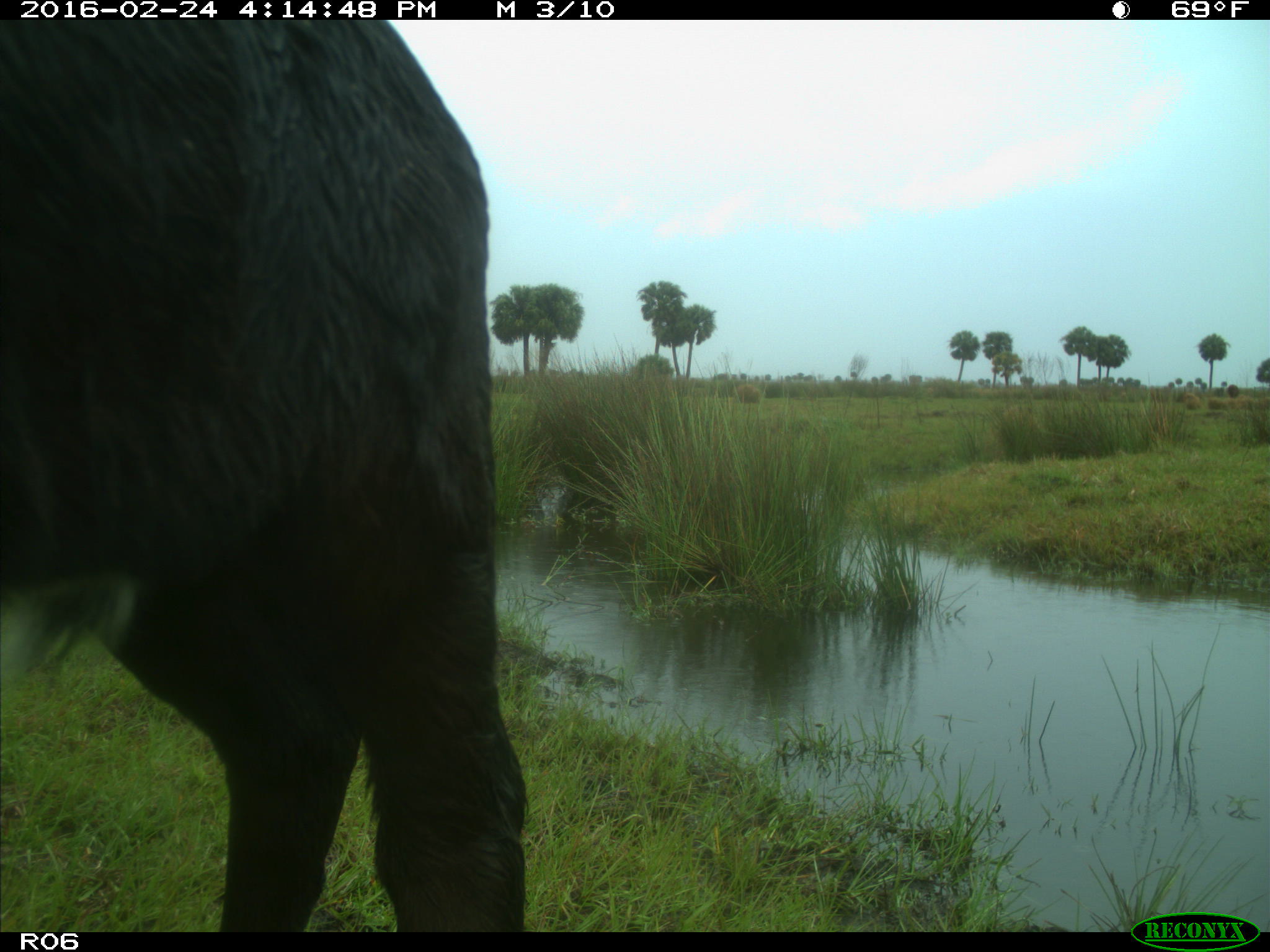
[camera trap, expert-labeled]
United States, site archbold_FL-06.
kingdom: Animalia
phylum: Chordata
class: Mammalia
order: Artiodactyla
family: Bovidae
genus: Bos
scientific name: Bos taurus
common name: domestic cow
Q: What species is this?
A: Bos taurus (domestic cow).